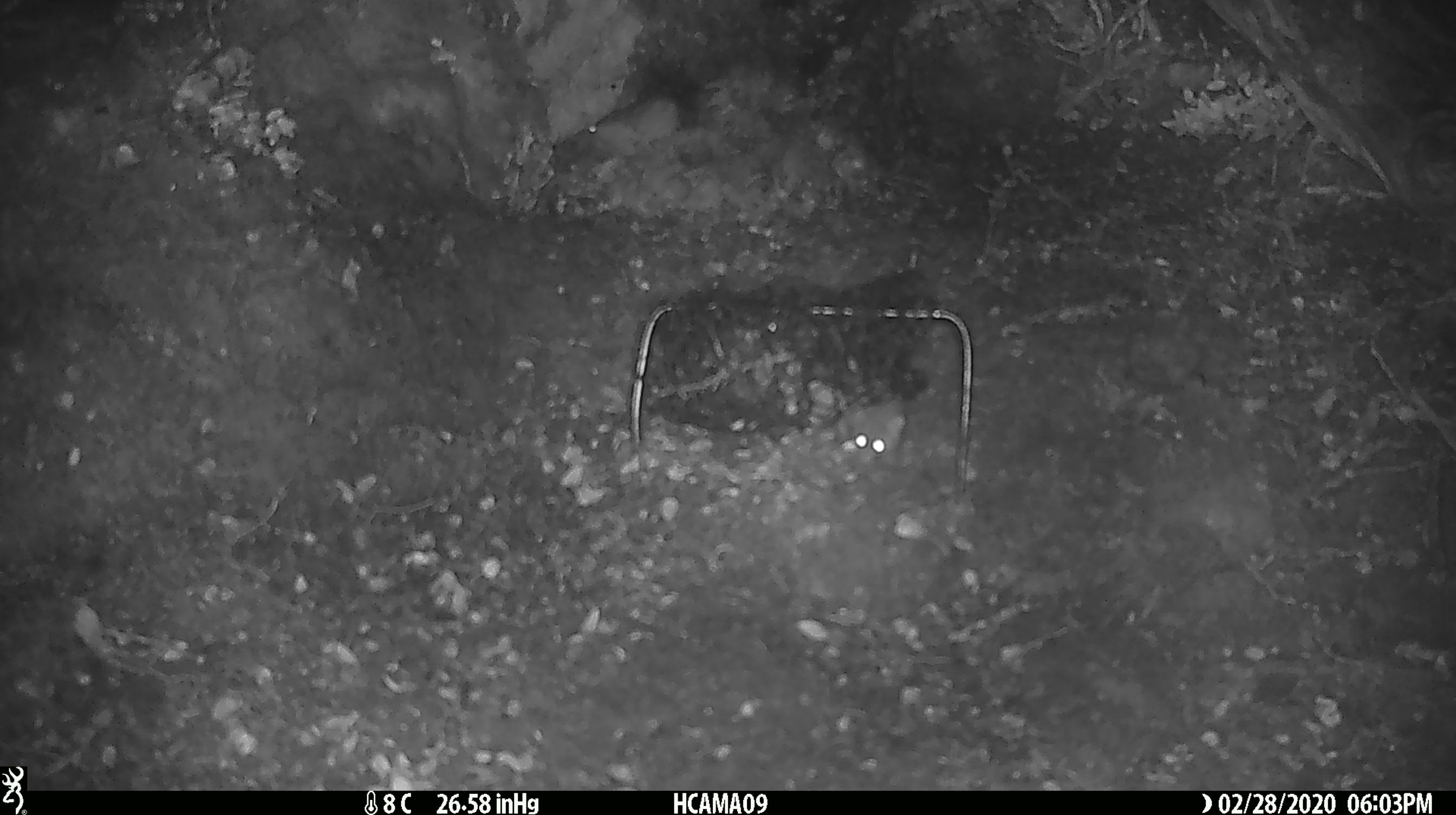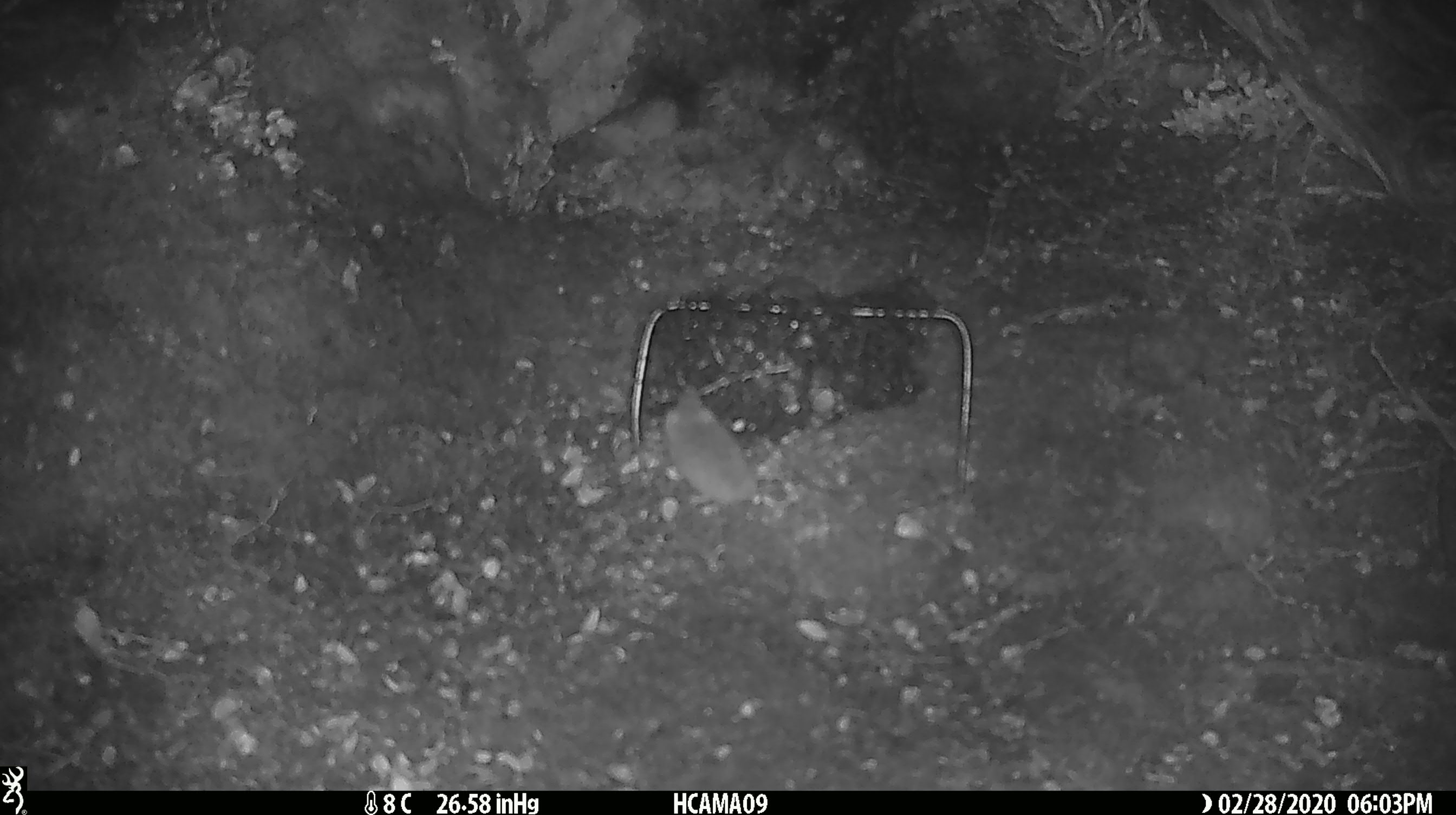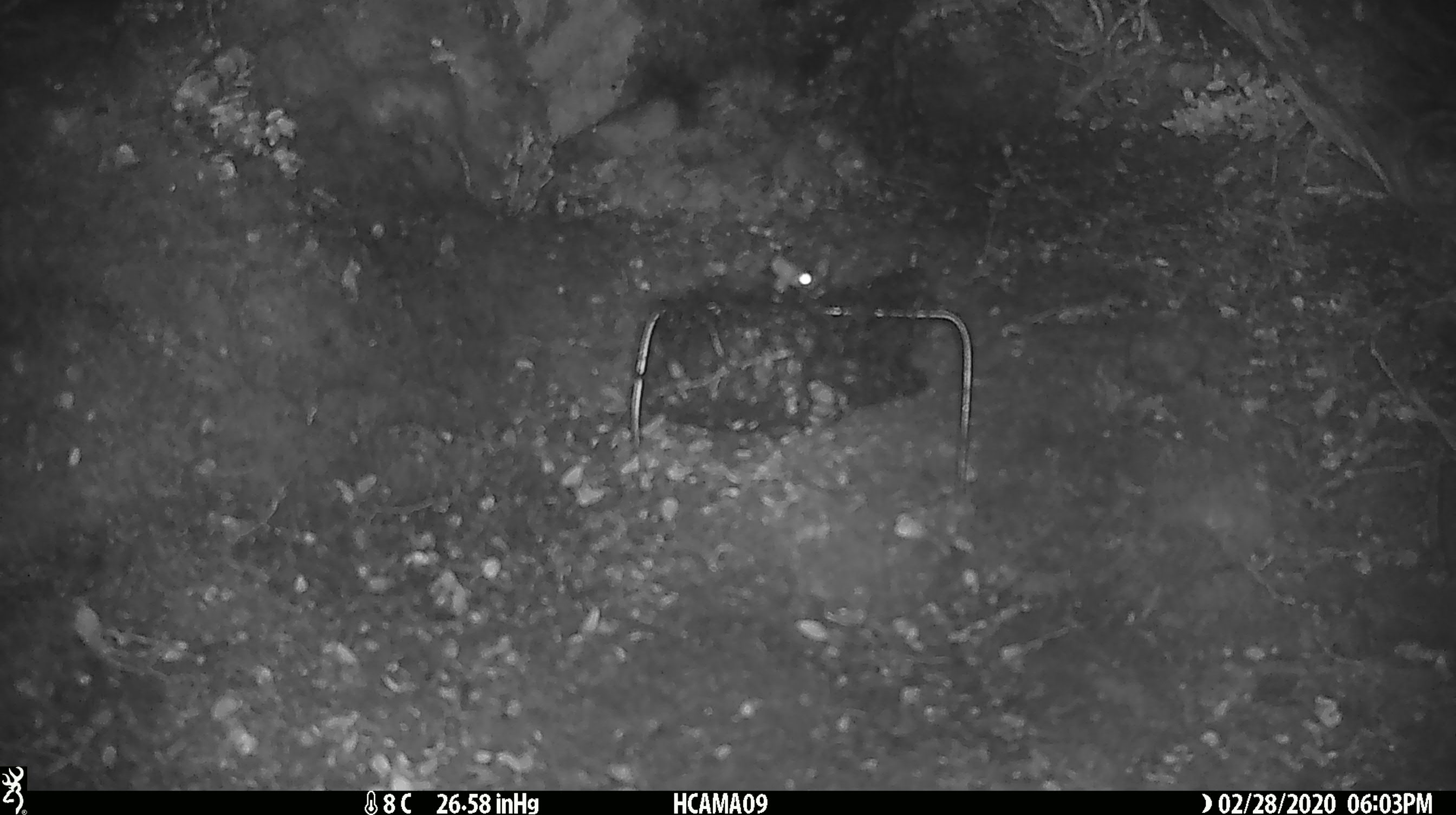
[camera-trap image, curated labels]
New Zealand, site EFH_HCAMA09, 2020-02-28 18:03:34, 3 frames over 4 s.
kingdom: Animalia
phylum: Chordata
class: Mammalia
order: Rodentia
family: Muridae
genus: Mus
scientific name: Mus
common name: mouse